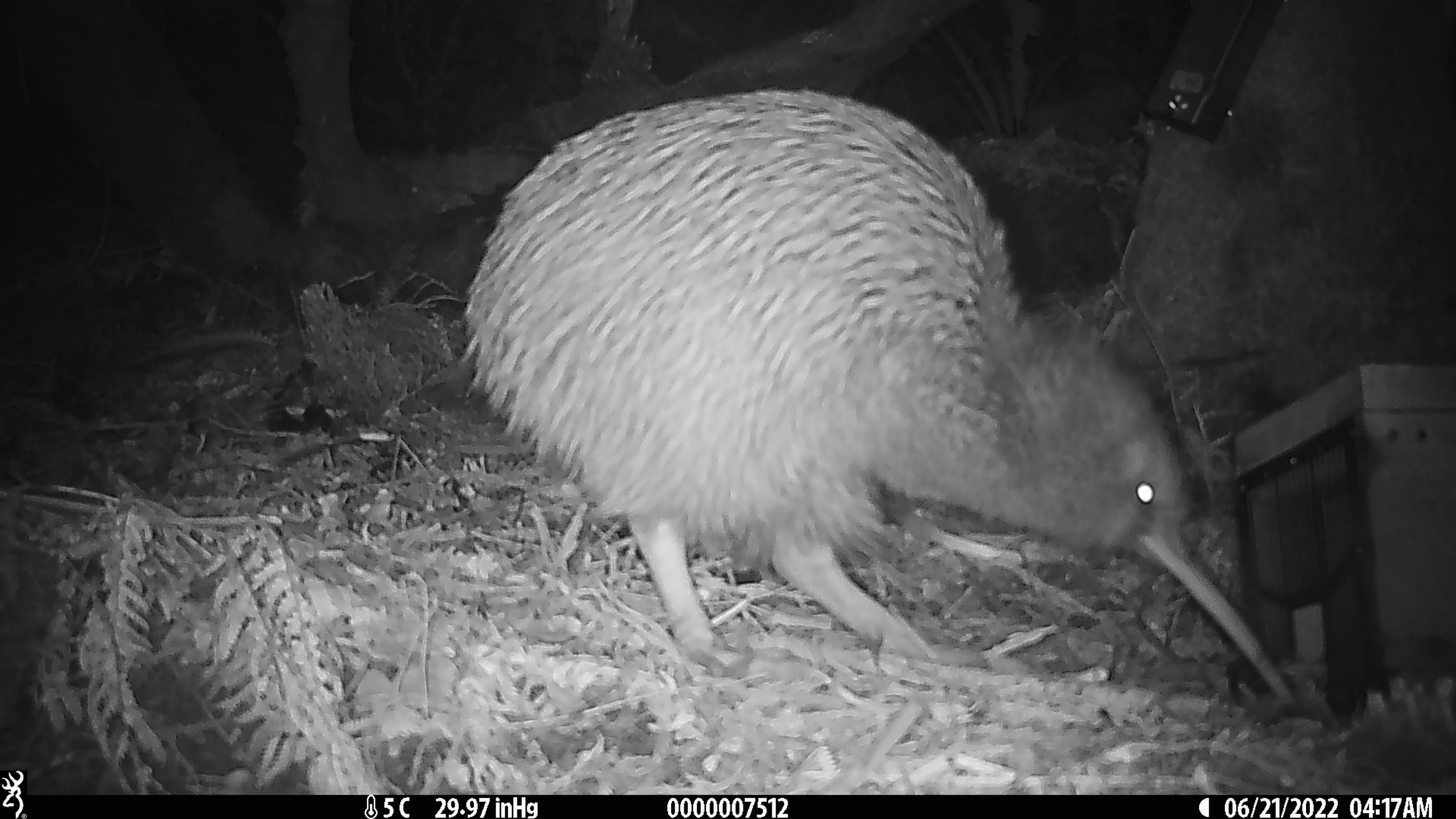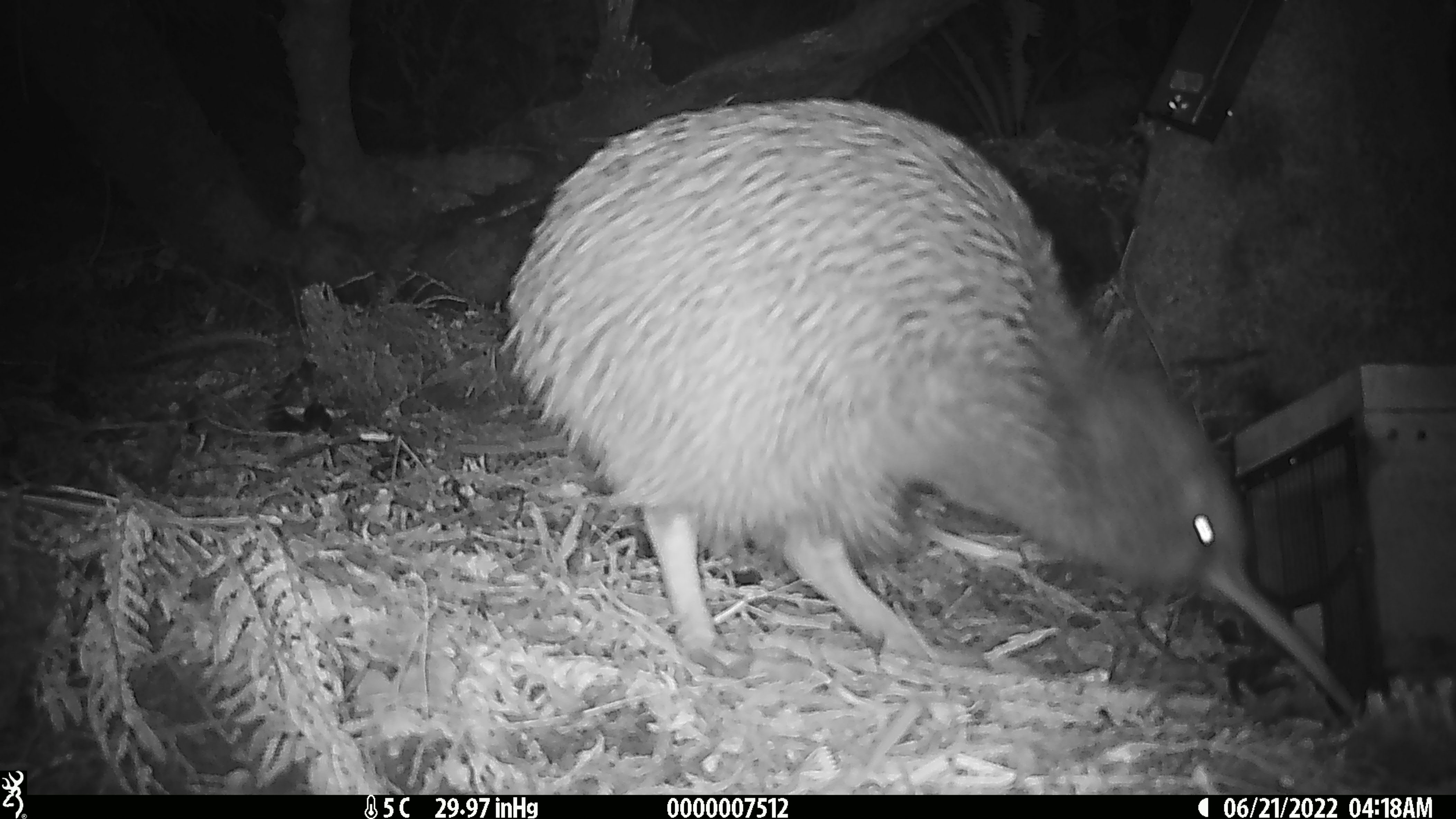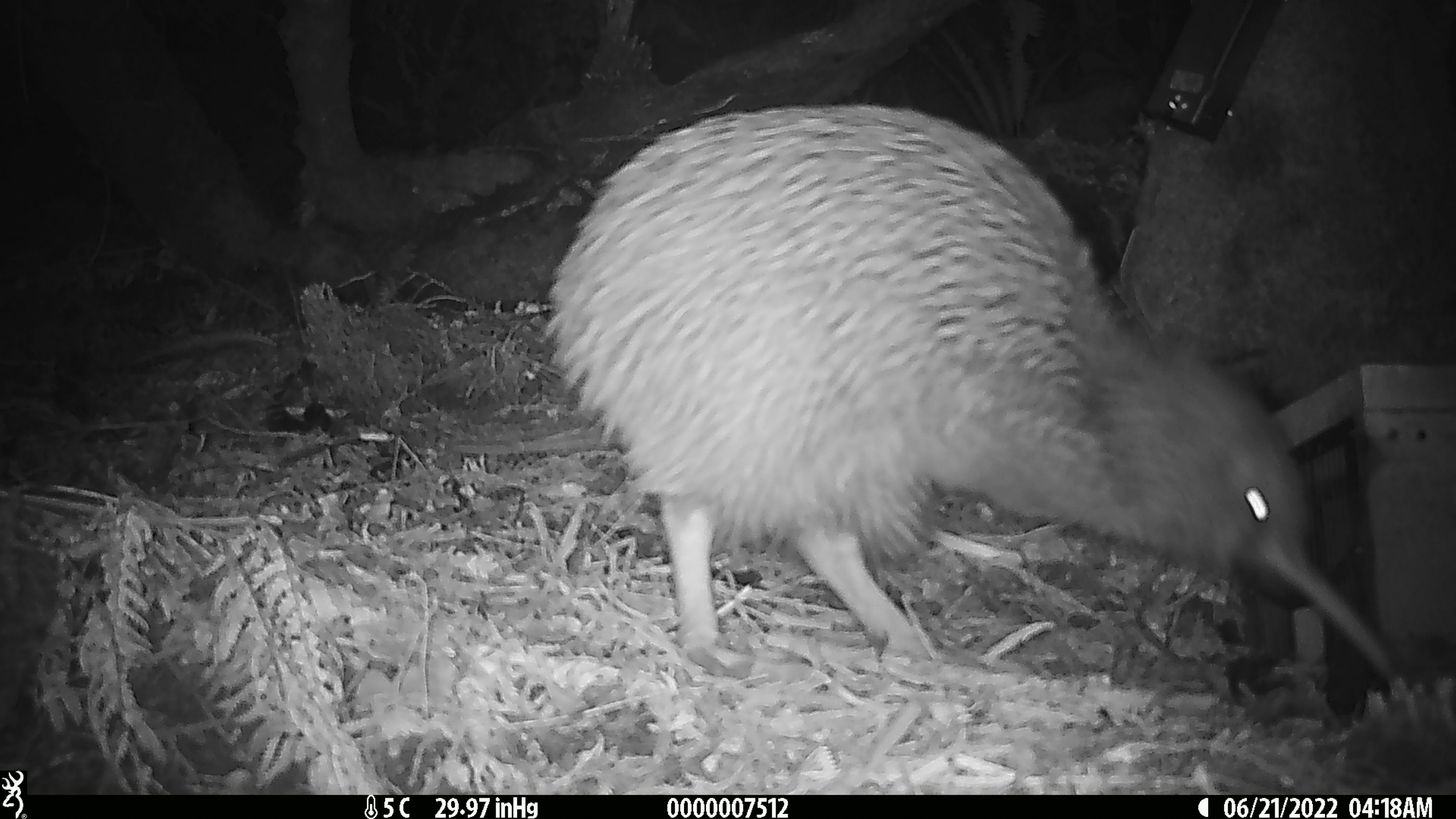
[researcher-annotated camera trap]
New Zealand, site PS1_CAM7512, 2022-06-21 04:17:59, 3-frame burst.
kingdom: Animalia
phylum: Chordata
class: Aves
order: Apterygiformes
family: Apterygidae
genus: Apteryx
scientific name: Apteryx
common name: kiwi